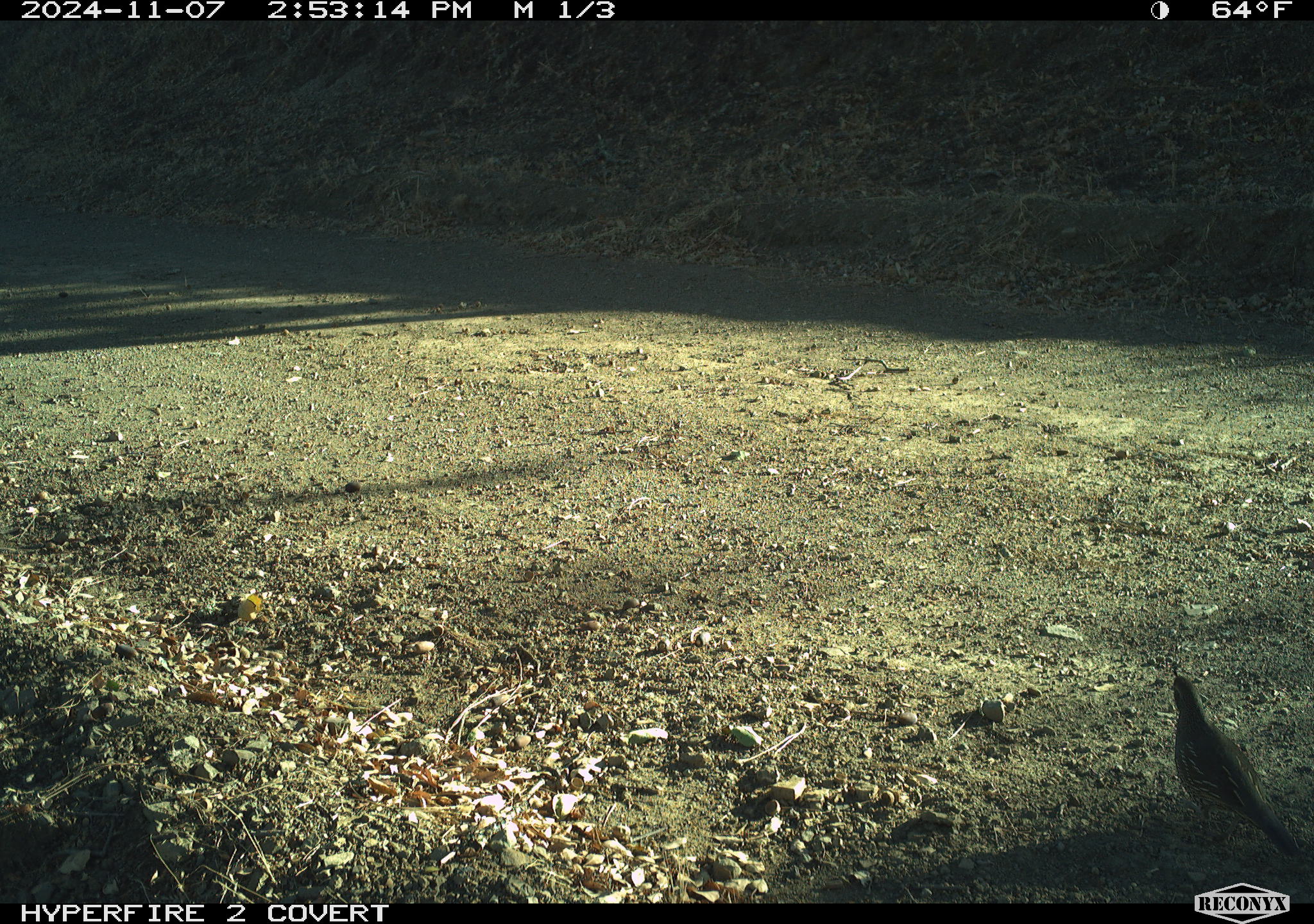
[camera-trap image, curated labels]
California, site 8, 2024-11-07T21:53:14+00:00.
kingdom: Animalia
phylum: Chordata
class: Aves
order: Galliformes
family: Odontophoridae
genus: Callipepla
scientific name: Callipepla californica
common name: california quail